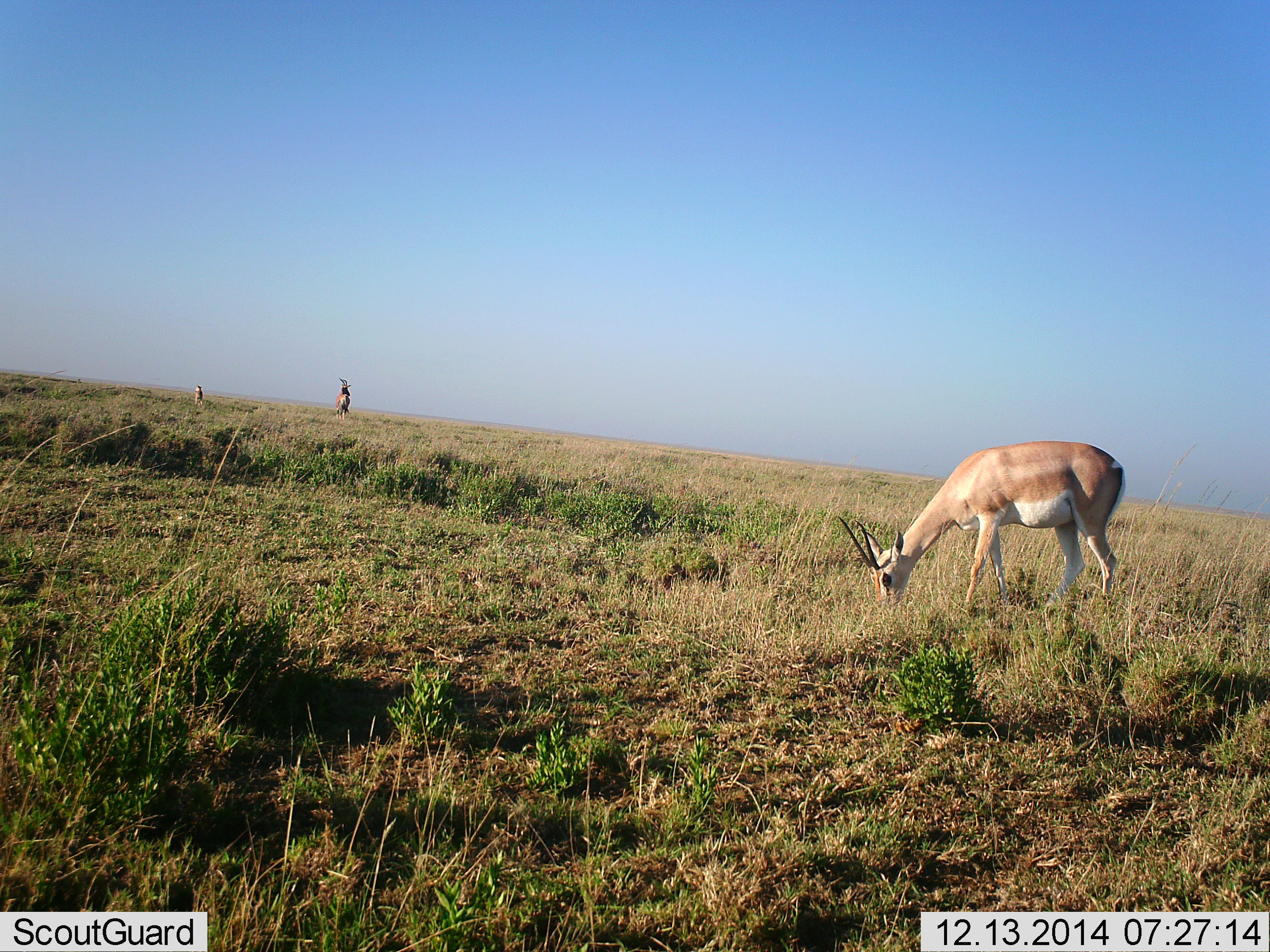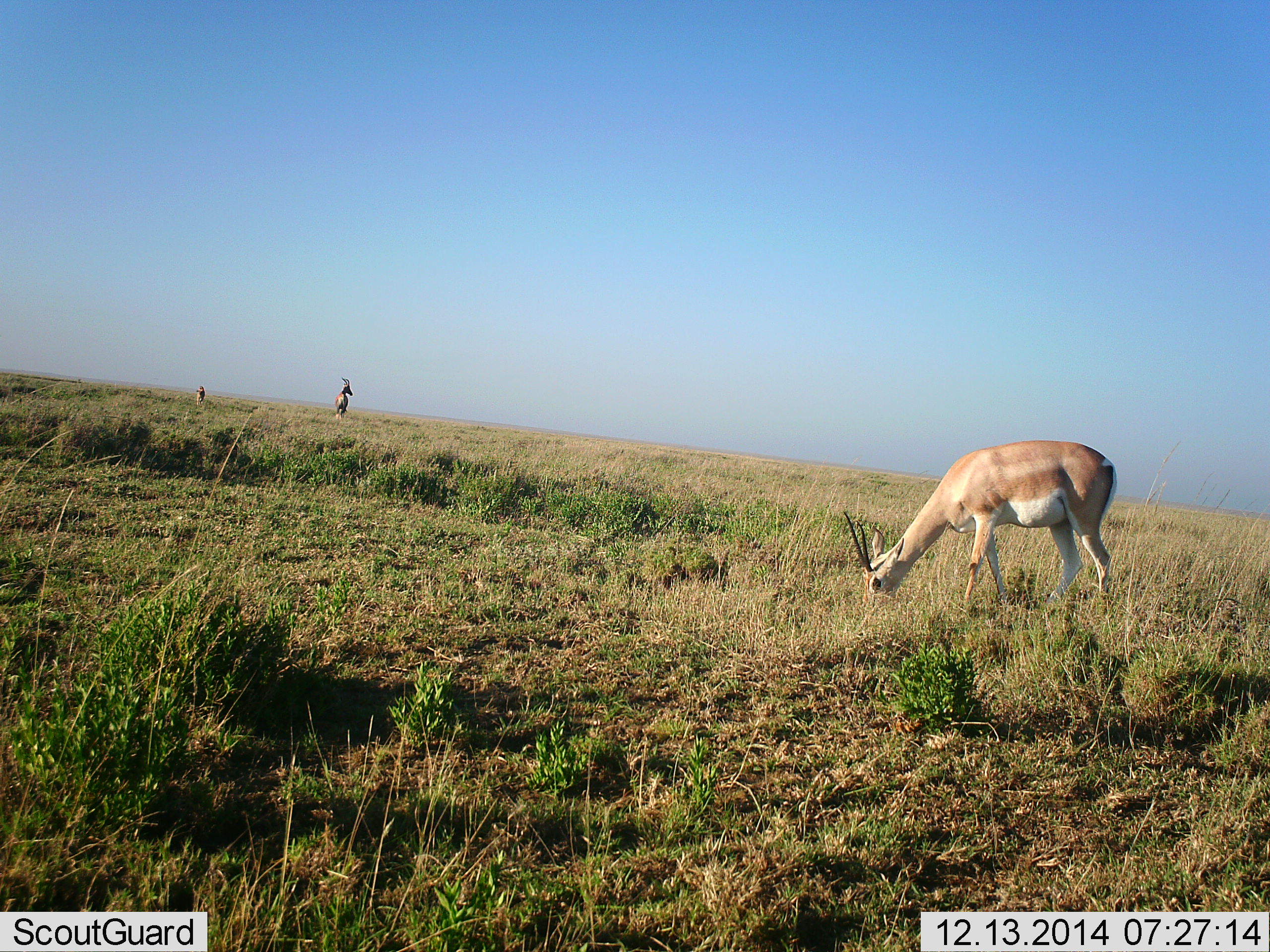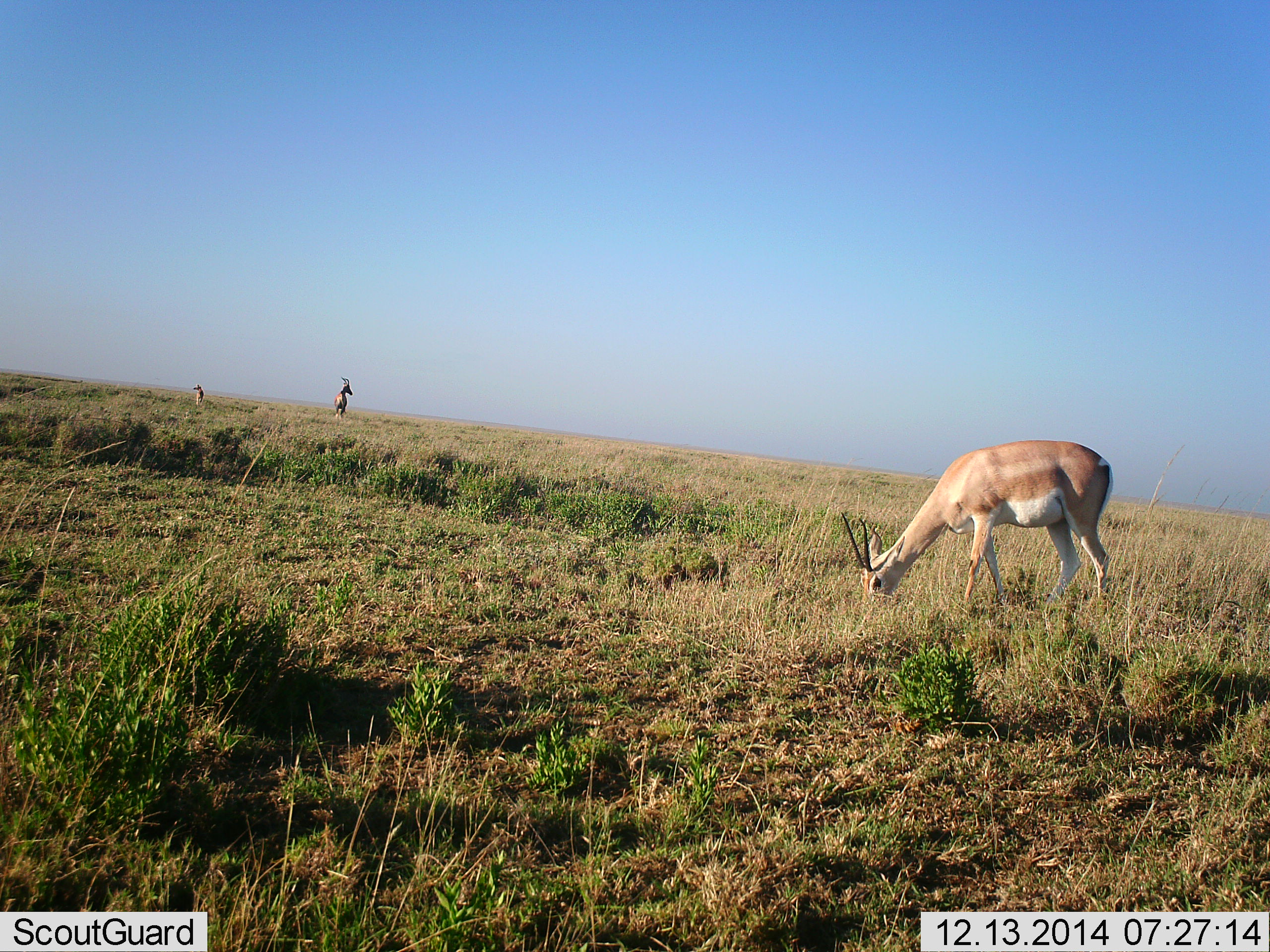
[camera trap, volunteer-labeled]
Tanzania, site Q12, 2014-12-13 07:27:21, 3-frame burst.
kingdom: Animalia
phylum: Chordata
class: Mammalia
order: Artiodactyla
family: Bovidae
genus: Nanger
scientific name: Nanger granti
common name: grant's gazelle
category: gazellegrants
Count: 3.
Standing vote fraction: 62%.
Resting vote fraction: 0%.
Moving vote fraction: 8%.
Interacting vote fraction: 0%.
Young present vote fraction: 0%.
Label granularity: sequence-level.